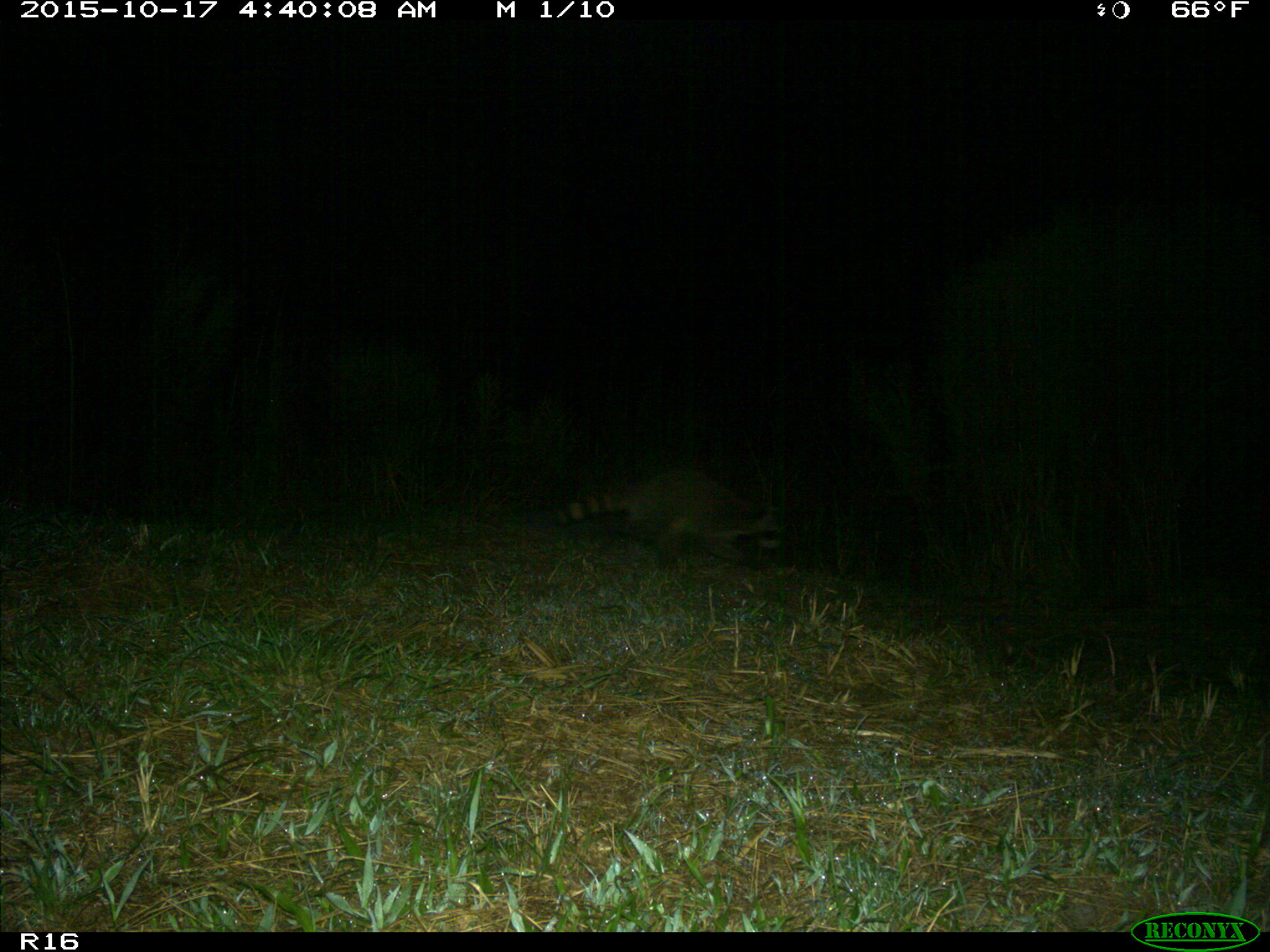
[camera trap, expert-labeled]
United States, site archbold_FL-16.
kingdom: Animalia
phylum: Chordata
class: Mammalia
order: Carnivora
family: Procyonidae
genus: Procyon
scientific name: Procyon lotor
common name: common raccoon